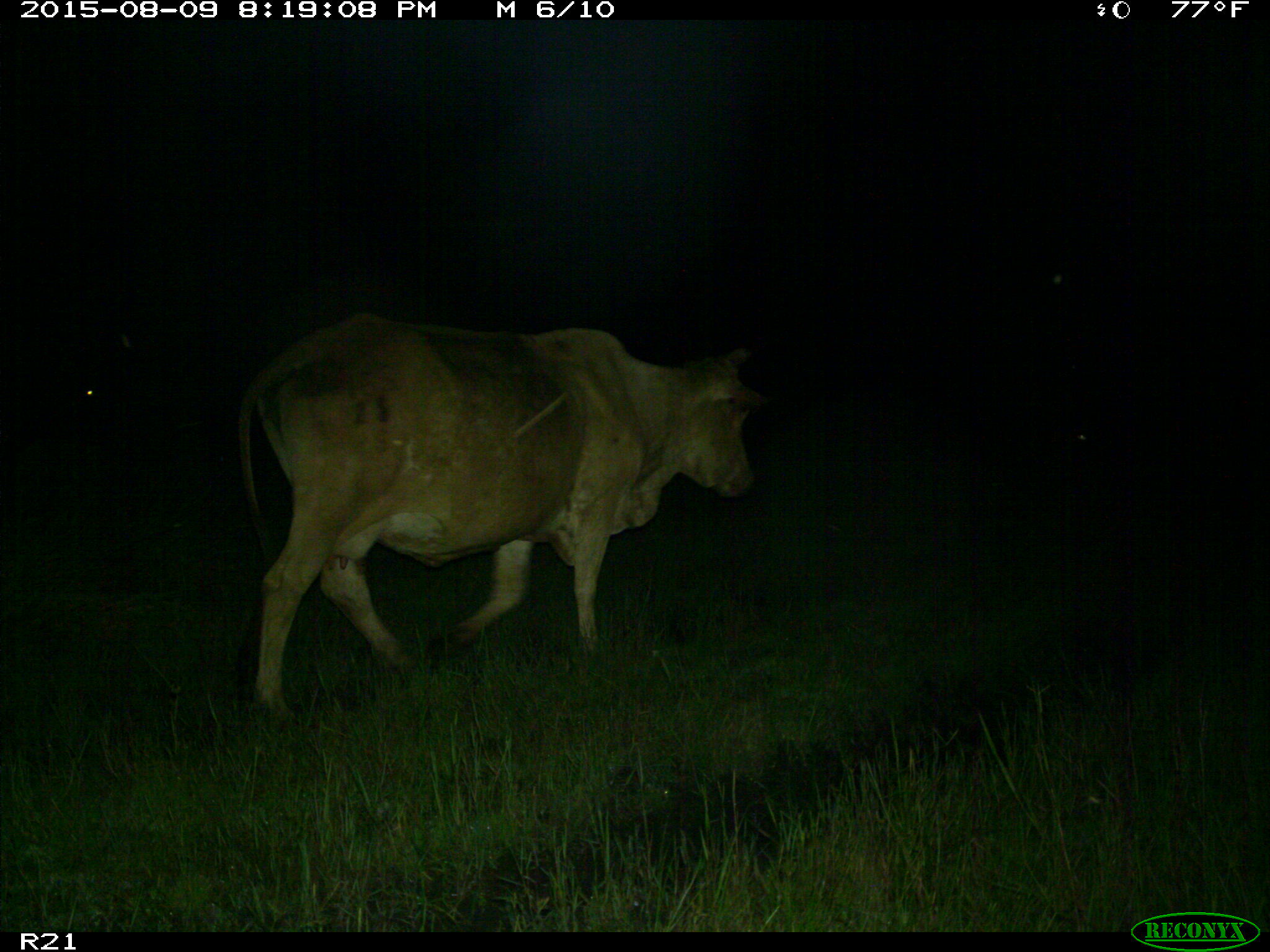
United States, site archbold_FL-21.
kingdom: Animalia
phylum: Chordata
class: Mammalia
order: Artiodactyla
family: Bovidae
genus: Bos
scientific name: Bos taurus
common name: domestic cow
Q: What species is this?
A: Bos taurus (domestic cow).